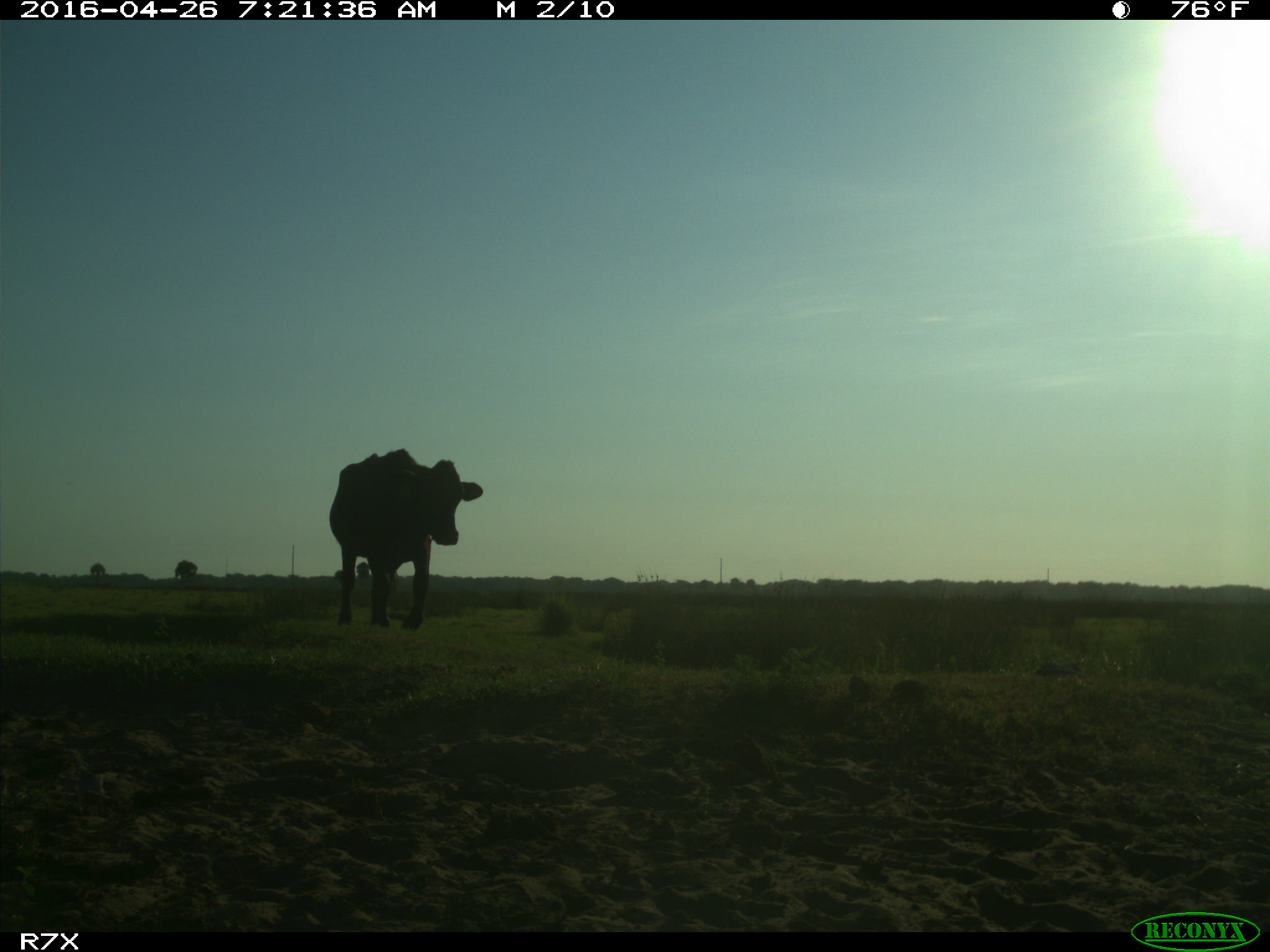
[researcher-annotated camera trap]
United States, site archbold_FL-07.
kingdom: Animalia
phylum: Chordata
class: Mammalia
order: Artiodactyla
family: Bovidae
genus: Bos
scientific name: Bos taurus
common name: domestic cow